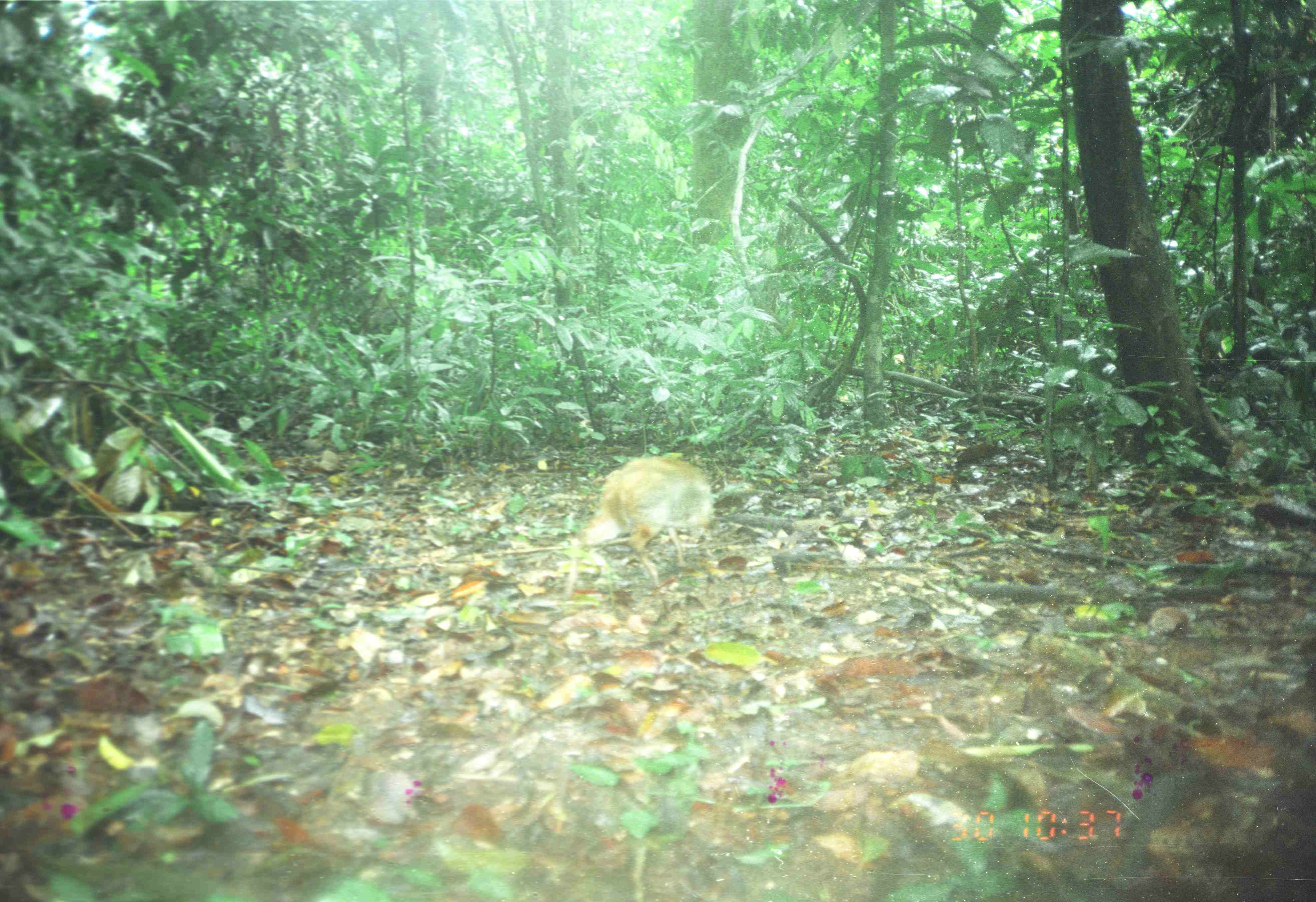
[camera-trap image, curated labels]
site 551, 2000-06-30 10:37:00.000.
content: unidentified animal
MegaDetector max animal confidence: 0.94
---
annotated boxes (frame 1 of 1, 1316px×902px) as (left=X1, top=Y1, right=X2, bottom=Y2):
unknown: (left=561, top=454, right=713, bottom=599)